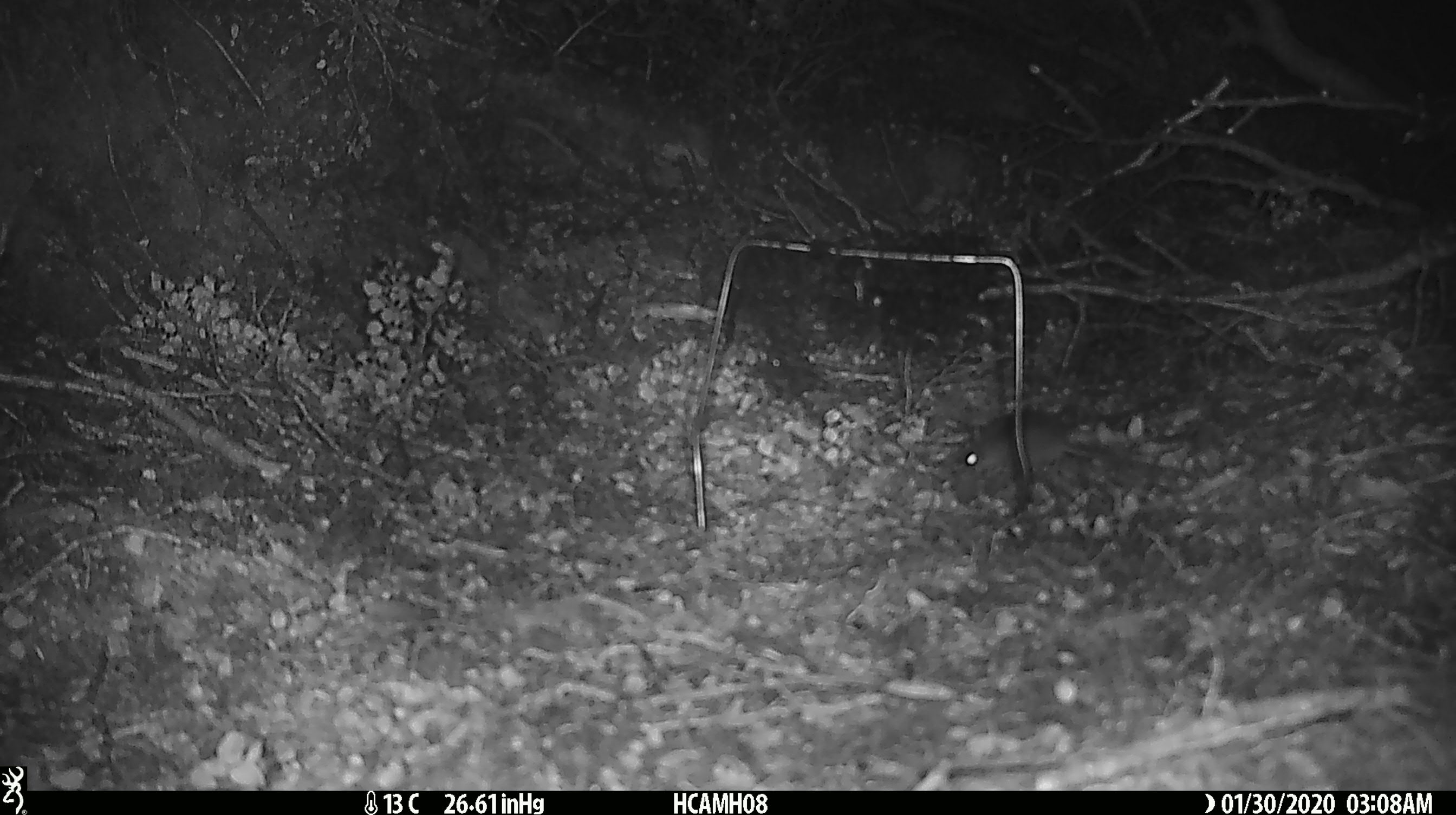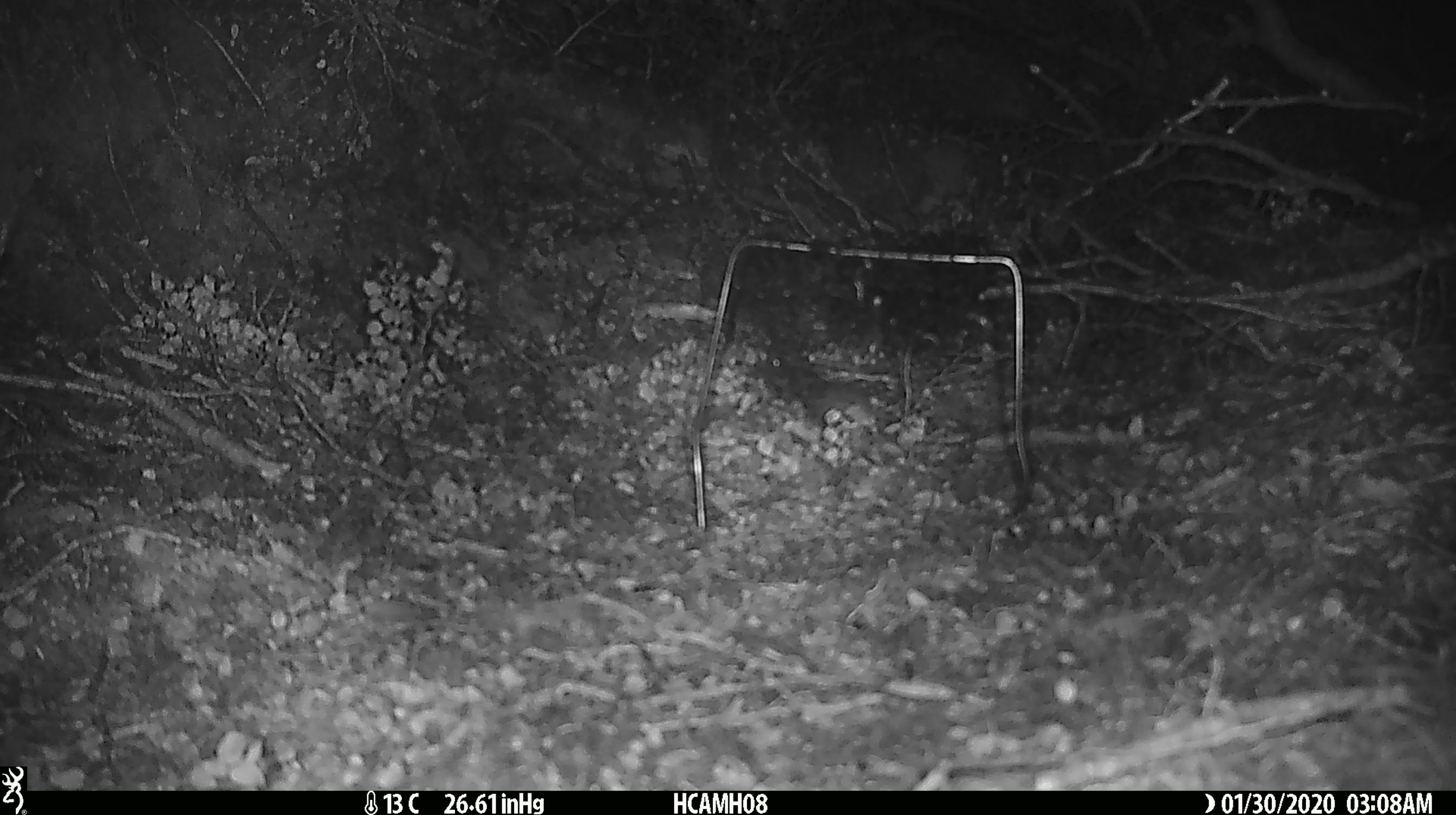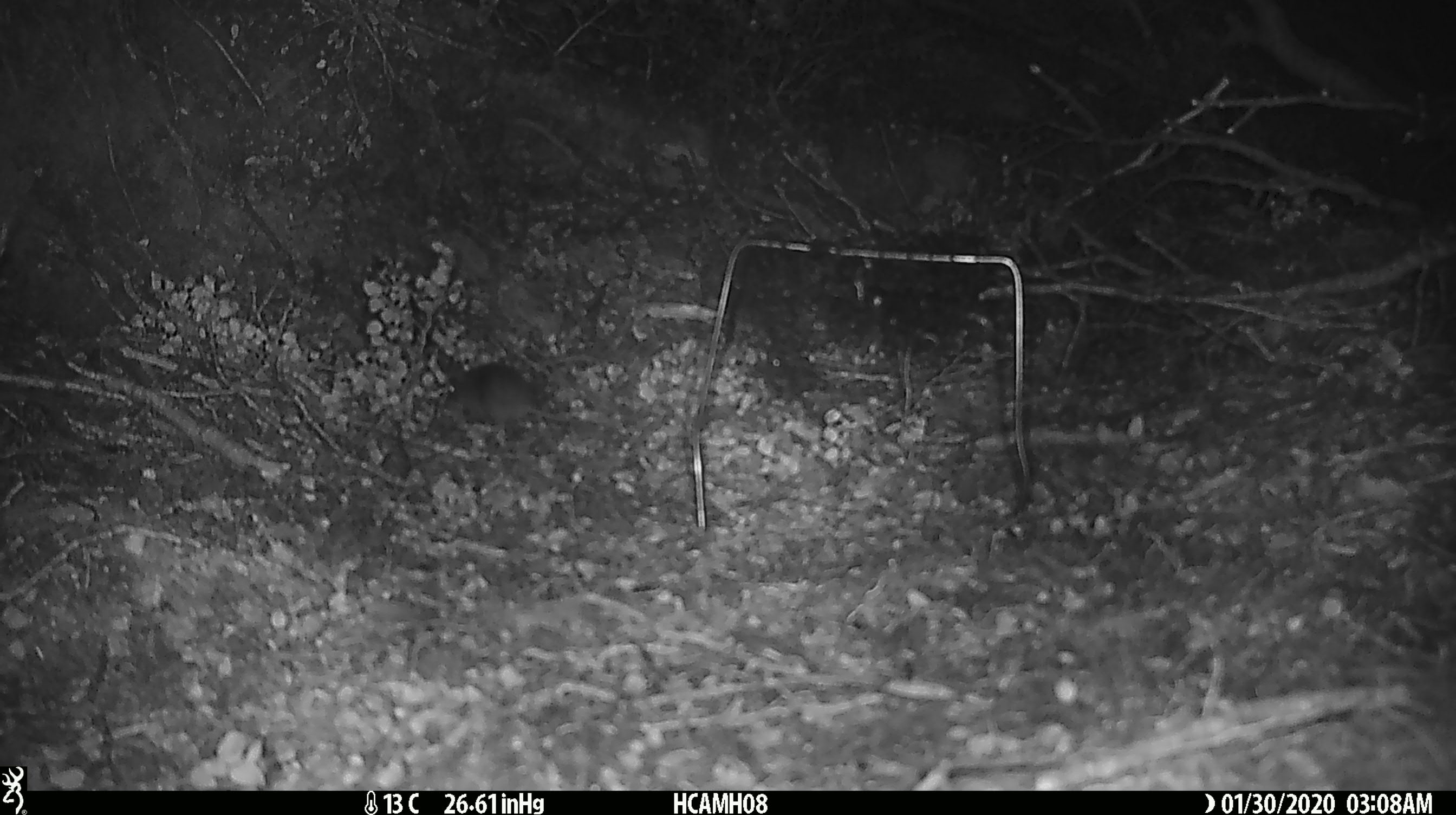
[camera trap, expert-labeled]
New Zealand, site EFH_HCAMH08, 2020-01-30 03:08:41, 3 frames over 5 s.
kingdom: Animalia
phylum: Chordata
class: Mammalia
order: Rodentia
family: Muridae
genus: Mus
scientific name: Mus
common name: mouse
Mouse (Mus).